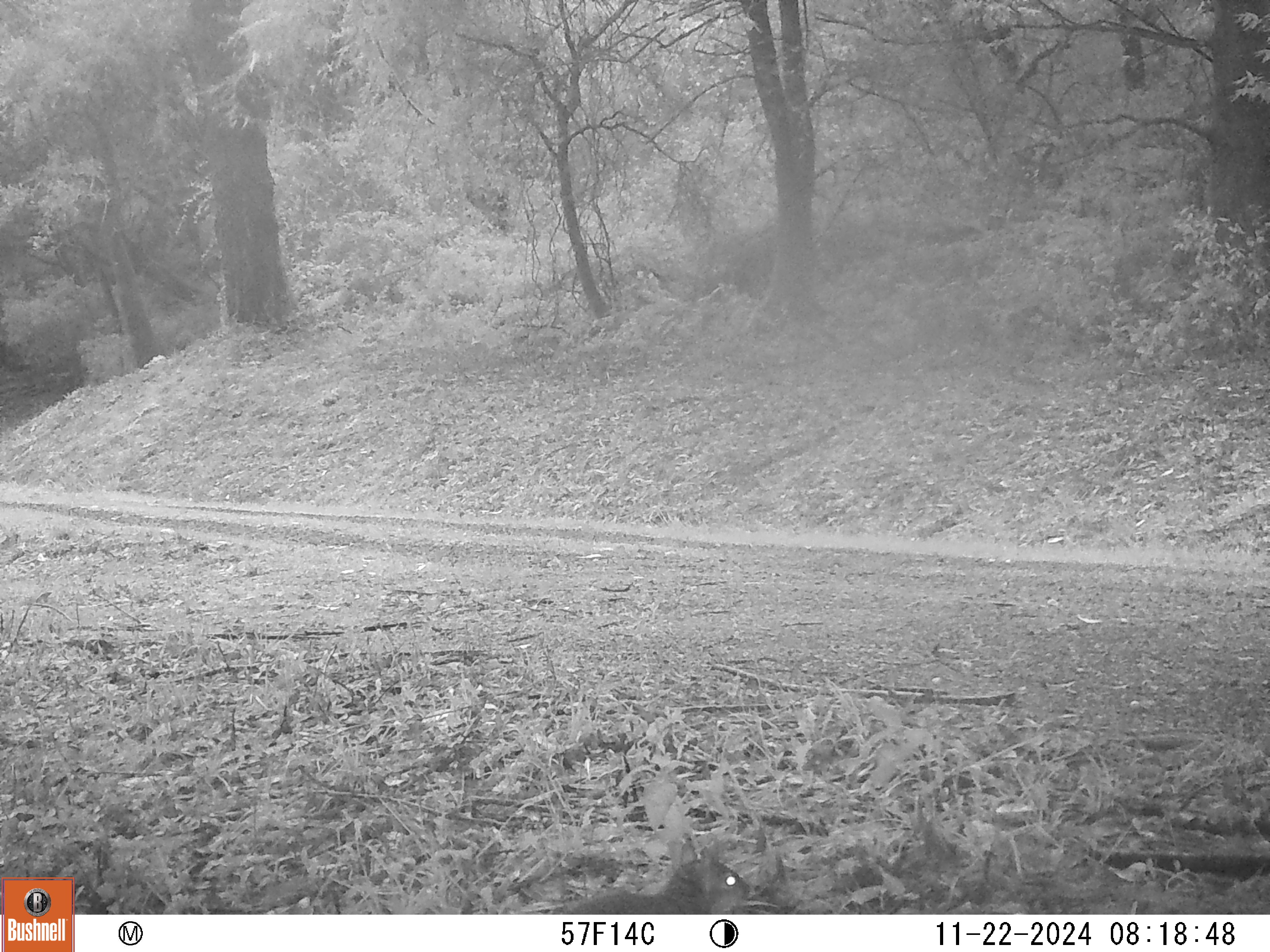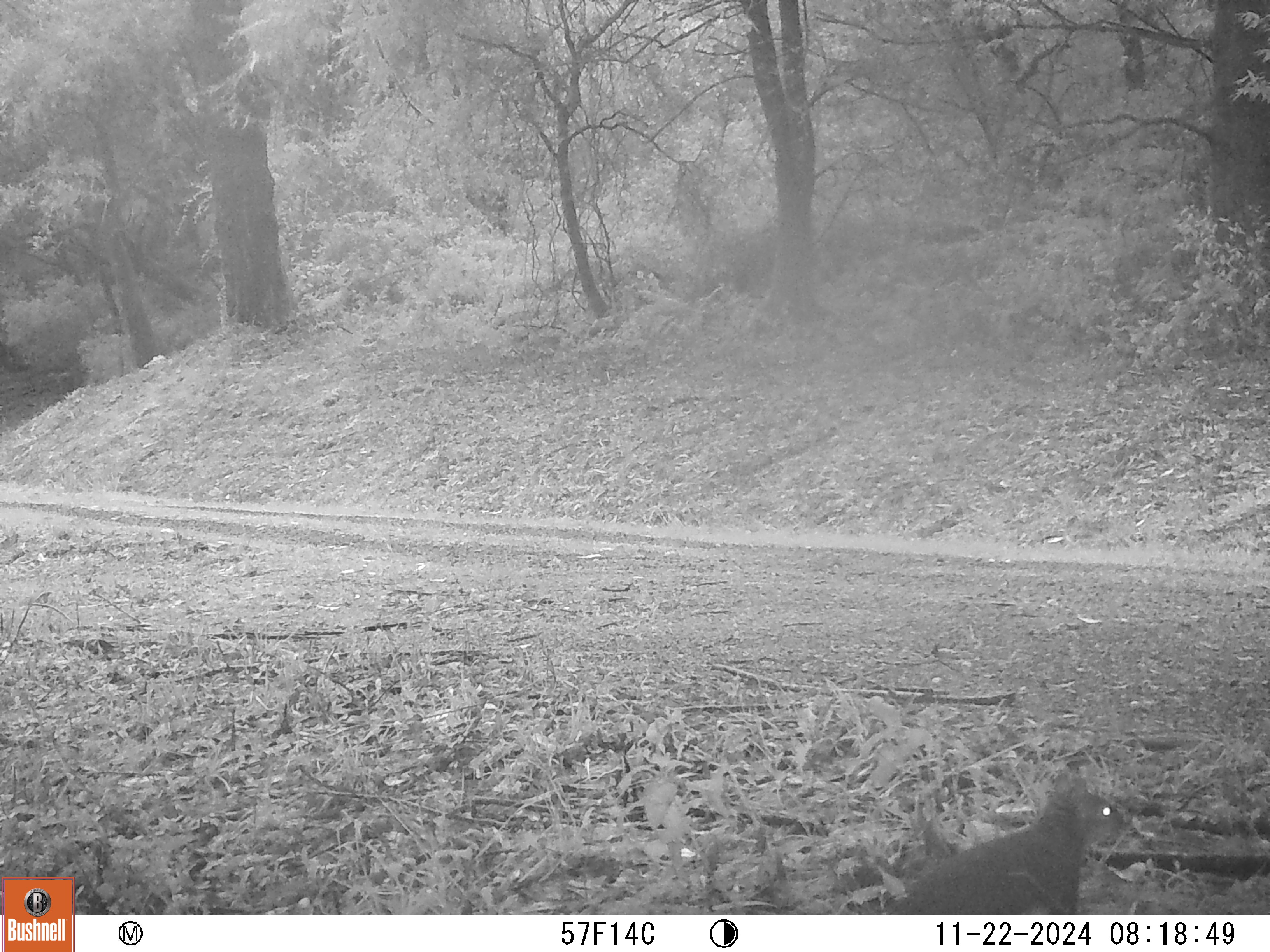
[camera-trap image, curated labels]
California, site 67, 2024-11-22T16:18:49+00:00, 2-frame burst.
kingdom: Animalia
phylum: Chordata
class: Mammalia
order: Rodentia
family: Sciuridae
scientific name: Sciuridae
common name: squirrel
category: unknown squirrel